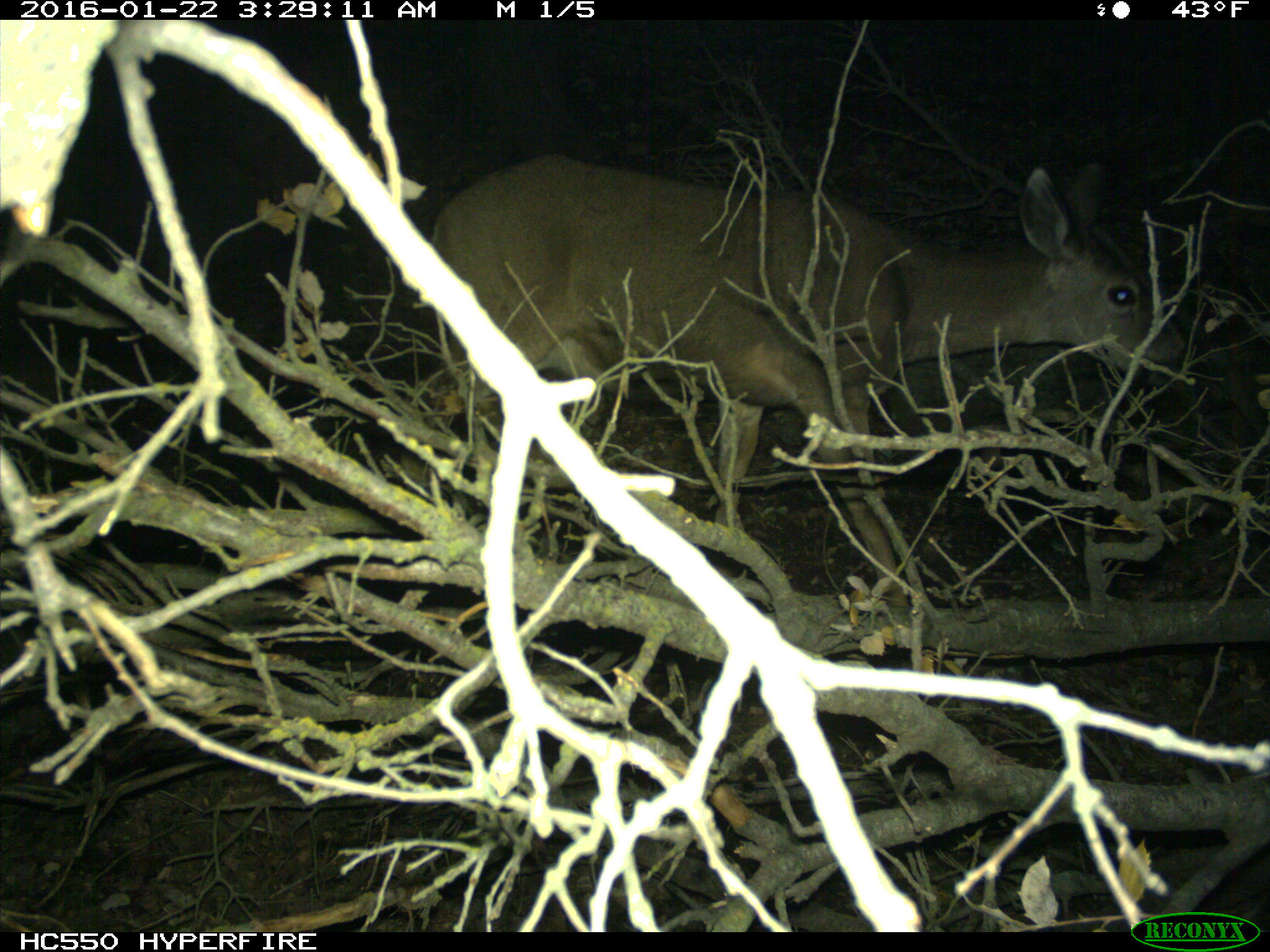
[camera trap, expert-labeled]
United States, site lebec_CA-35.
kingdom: Animalia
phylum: Chordata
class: Mammalia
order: Artiodactyla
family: Cervidae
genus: Odocoileus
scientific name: Odocoileus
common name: deer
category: unidentified deer